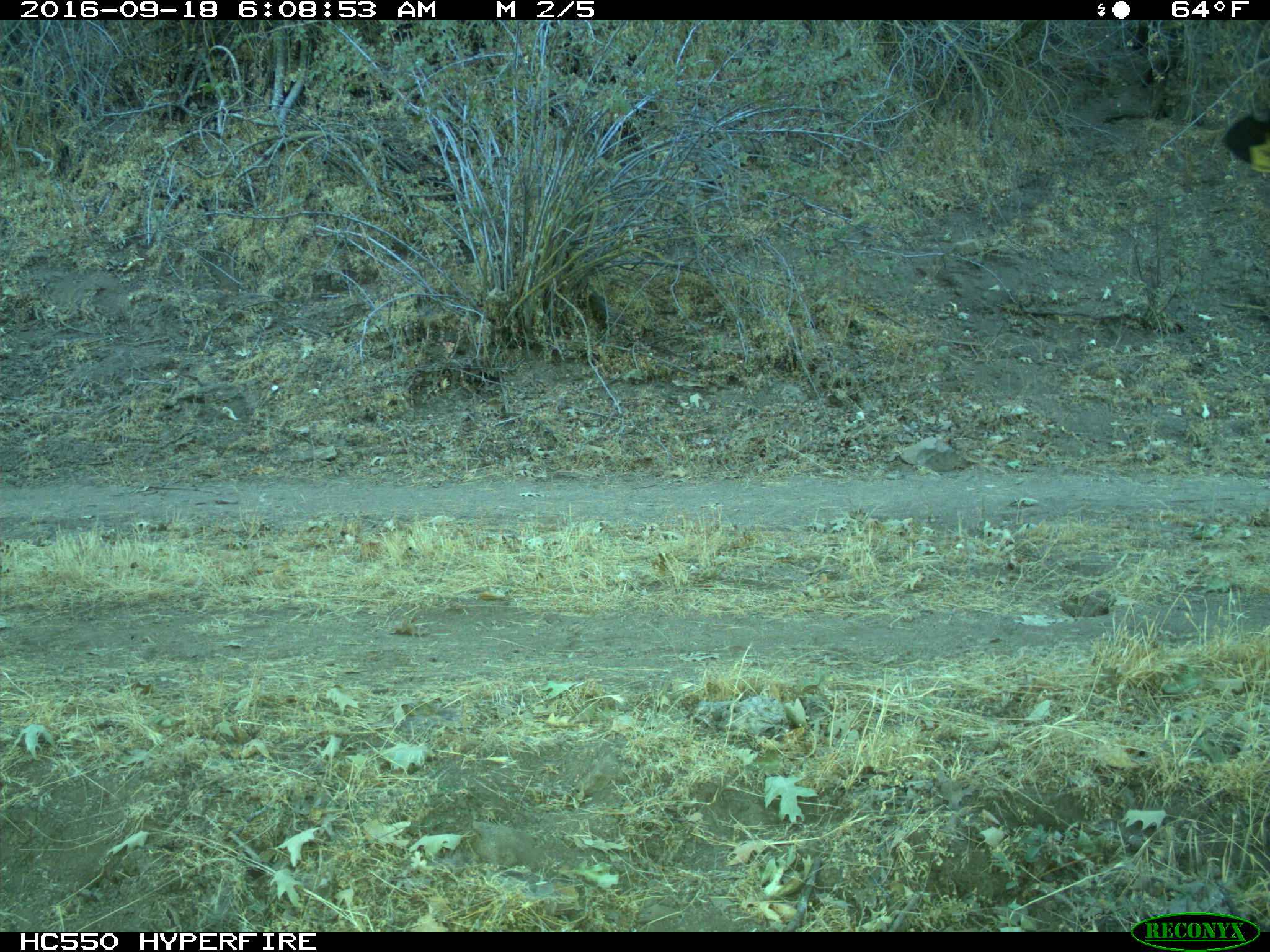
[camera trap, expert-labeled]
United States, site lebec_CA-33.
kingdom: Animalia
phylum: Chordata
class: Mammalia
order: Artiodactyla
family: Bovidae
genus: Bos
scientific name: Bos taurus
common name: domestic cow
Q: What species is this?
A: Bos taurus (domestic cow).